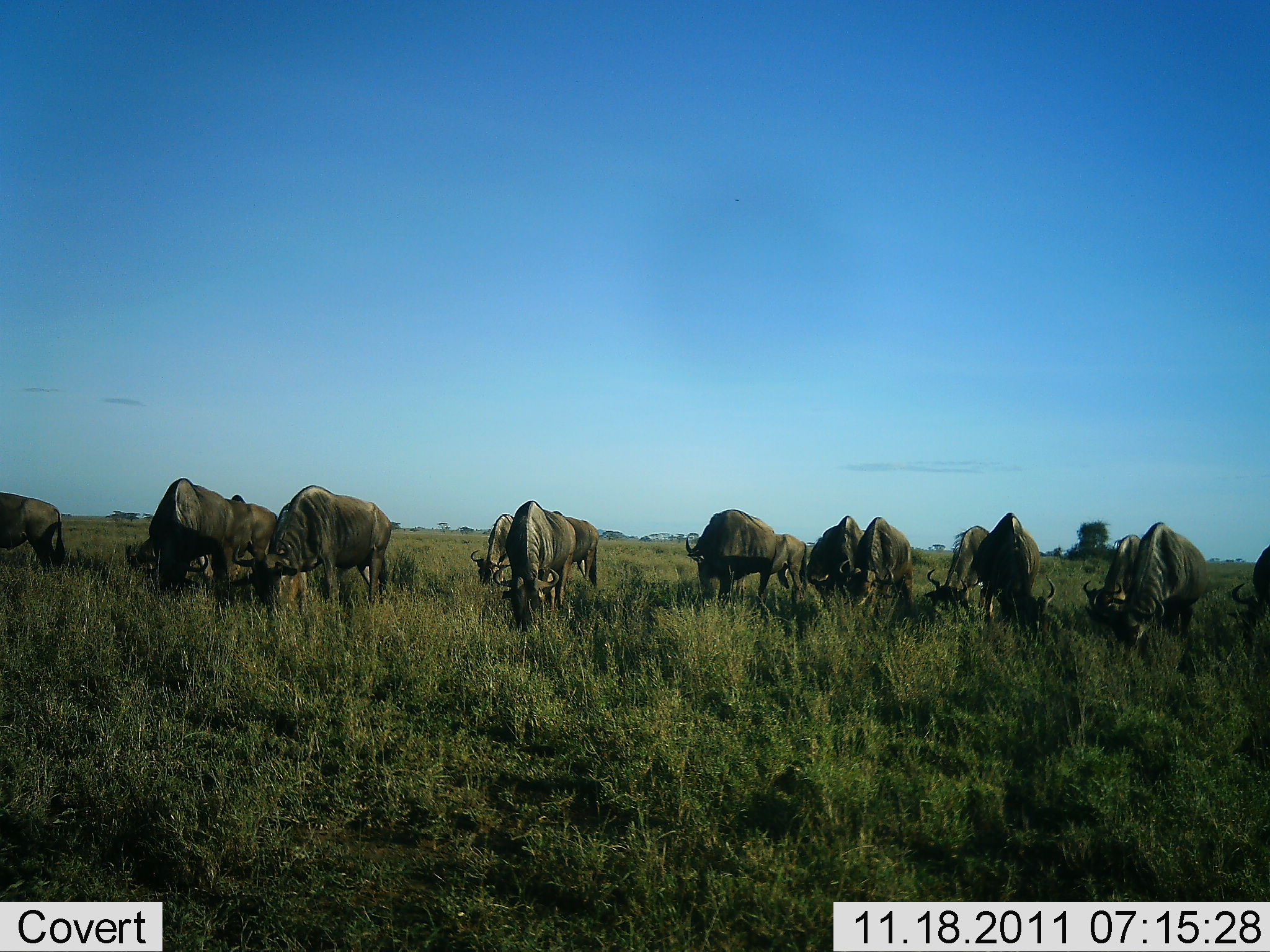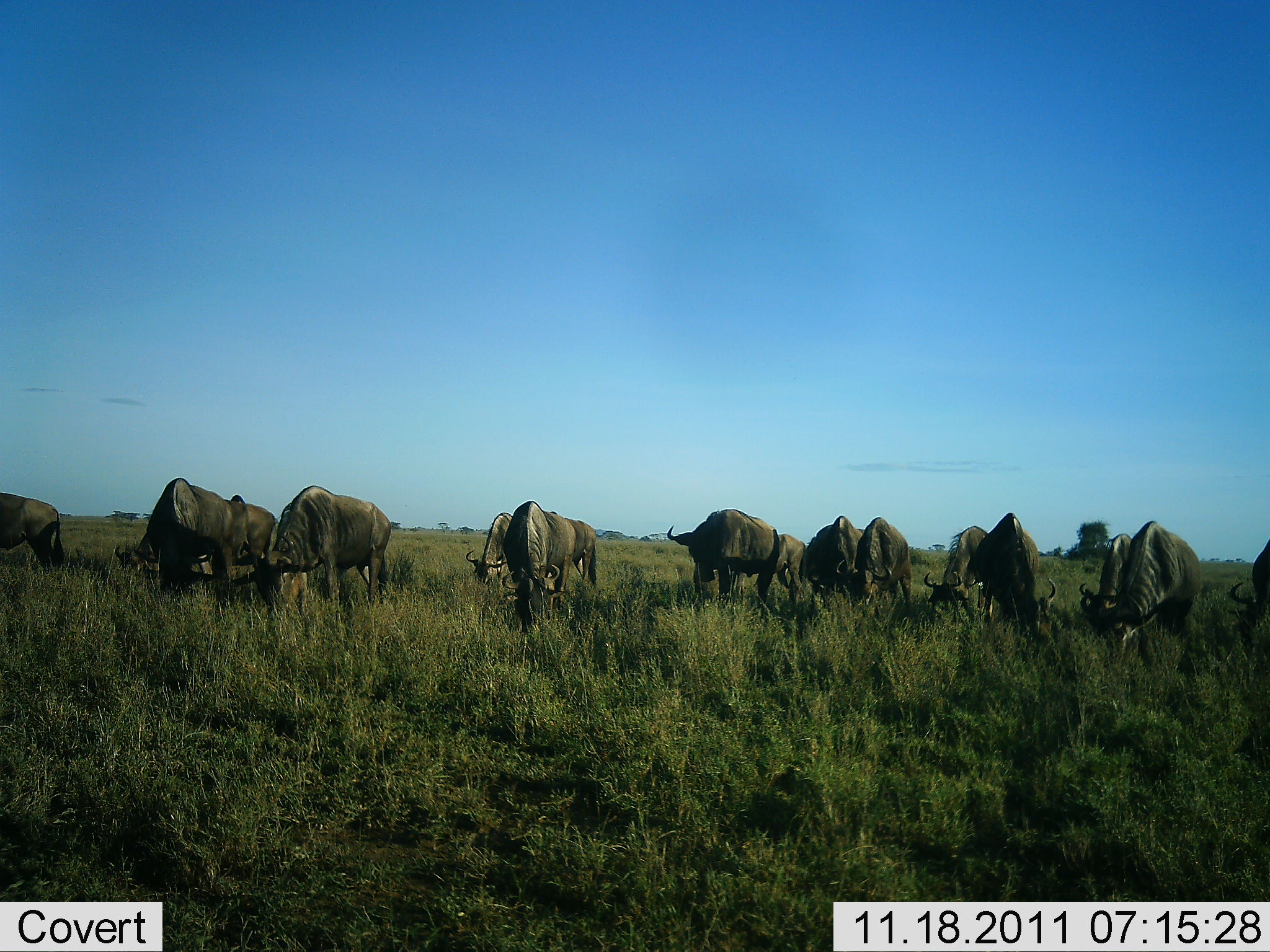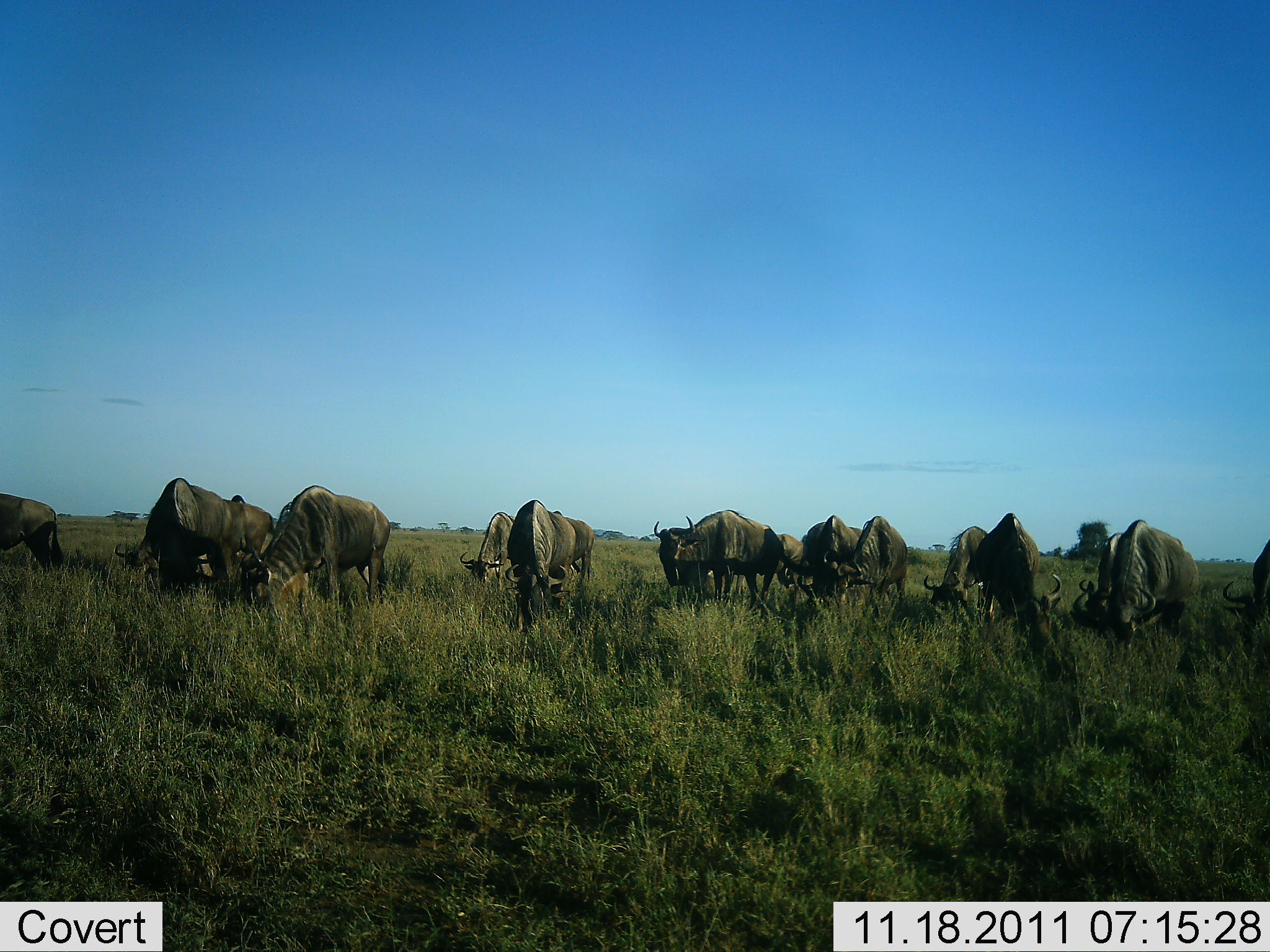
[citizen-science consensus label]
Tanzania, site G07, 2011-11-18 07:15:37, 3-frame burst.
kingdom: Animalia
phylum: Chordata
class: Mammalia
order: Artiodactyla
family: Bovidae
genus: Connochaetes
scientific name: Connochaetes taurinus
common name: blue wildebeest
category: wildebeest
Wildebeest (blue wildebeest) (Connochaetes taurinus), count 11-50. Behavior (volunteer vote fractions): standing 36%, resting 0%, moving 0%, interacting 0%. Young present (vote fraction): 0%. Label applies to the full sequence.